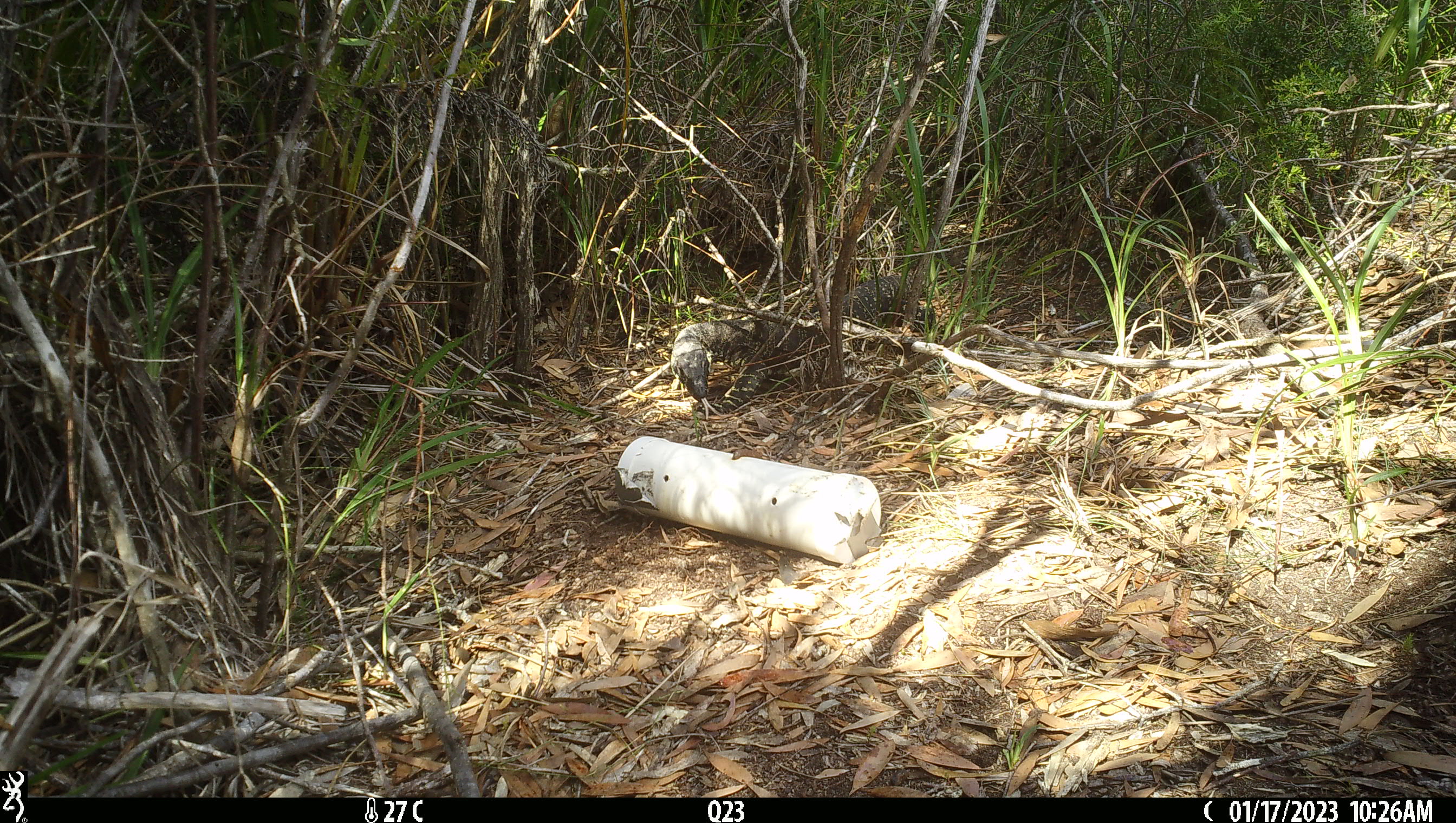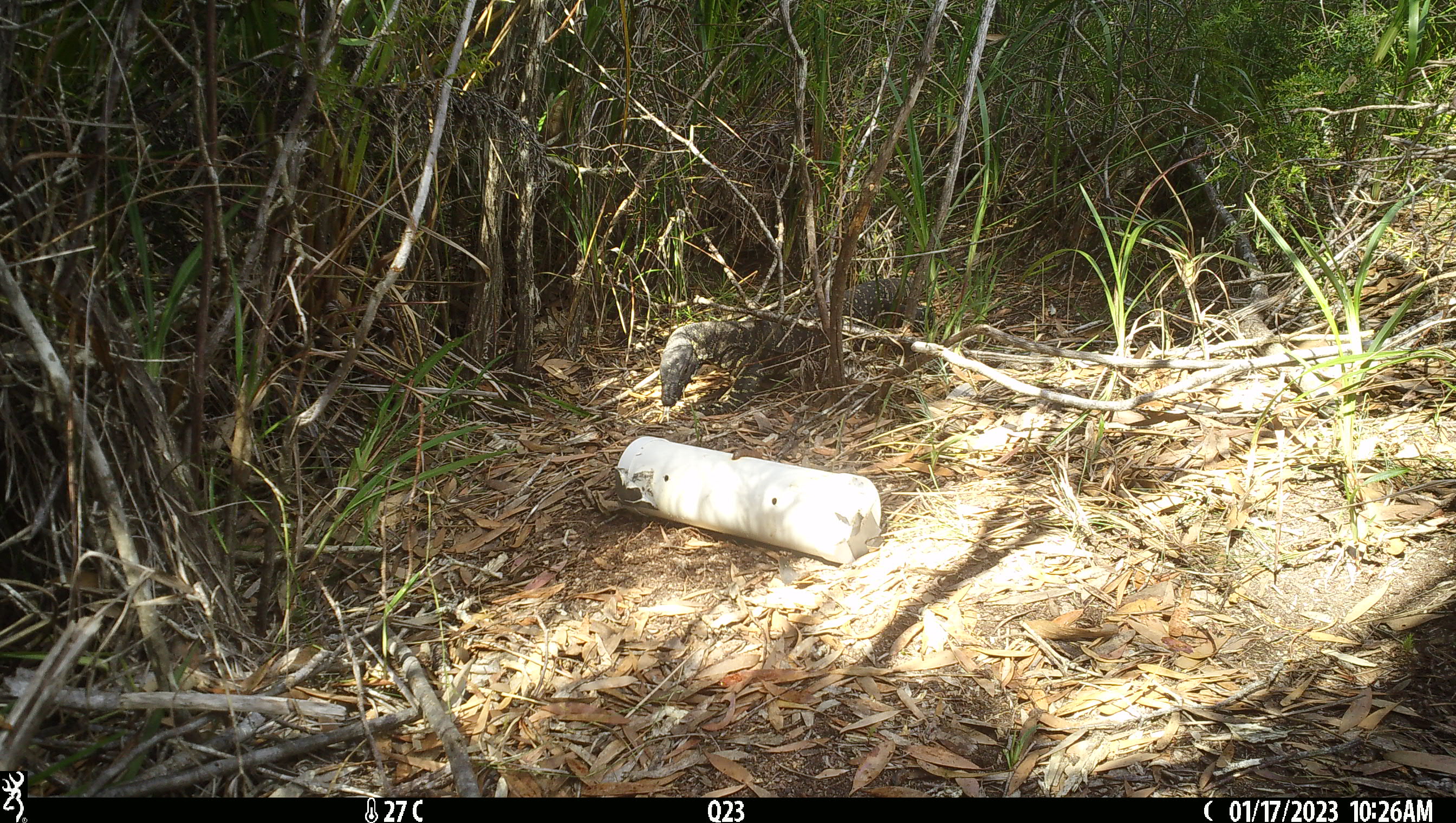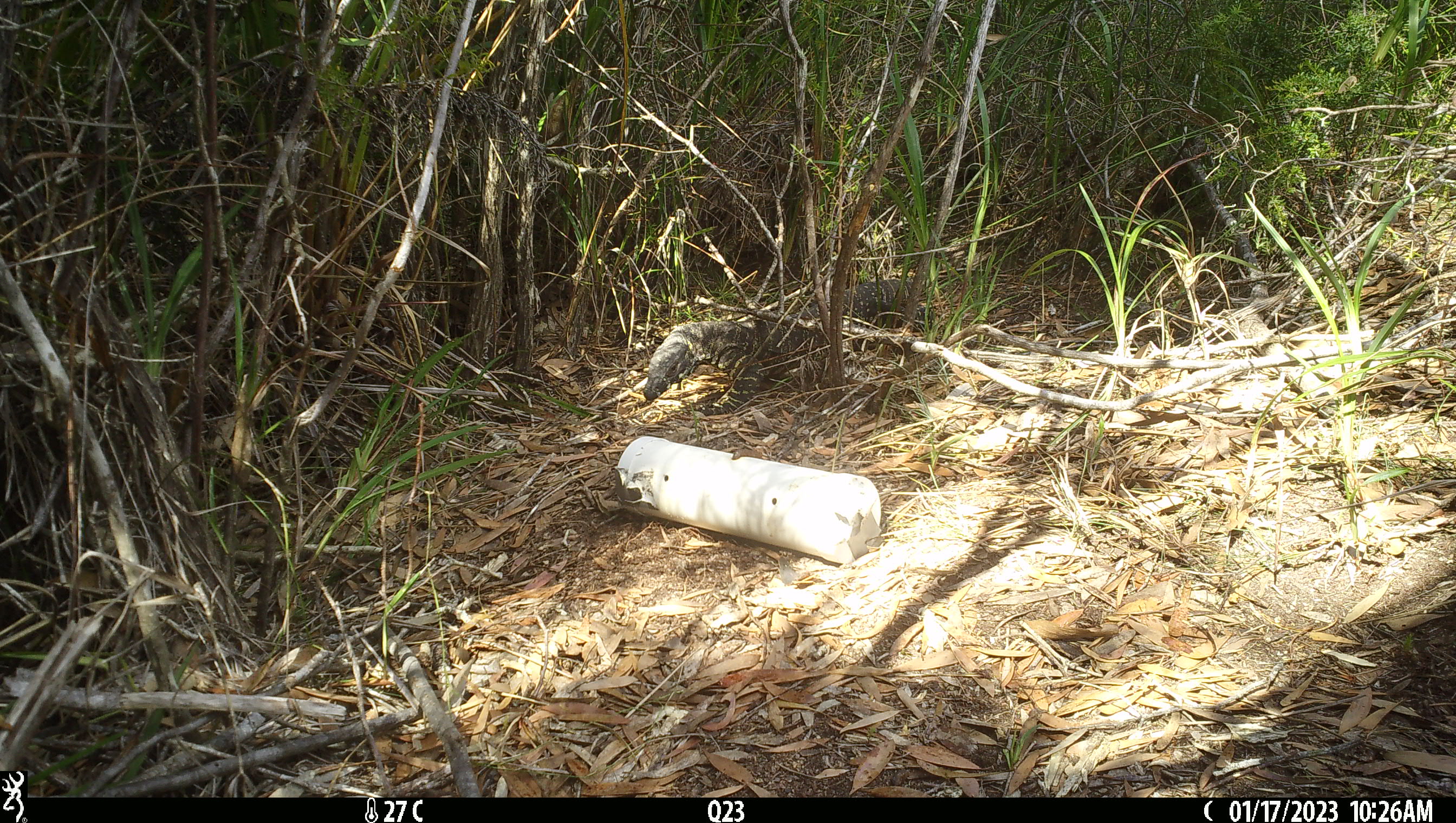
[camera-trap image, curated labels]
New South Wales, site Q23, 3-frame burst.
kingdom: Animalia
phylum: Chordata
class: Reptilia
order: Squamata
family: Varanidae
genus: Varanus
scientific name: Varanus varius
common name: lace monitor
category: goanna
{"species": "goanna (lace monitor) (Varanus varius)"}